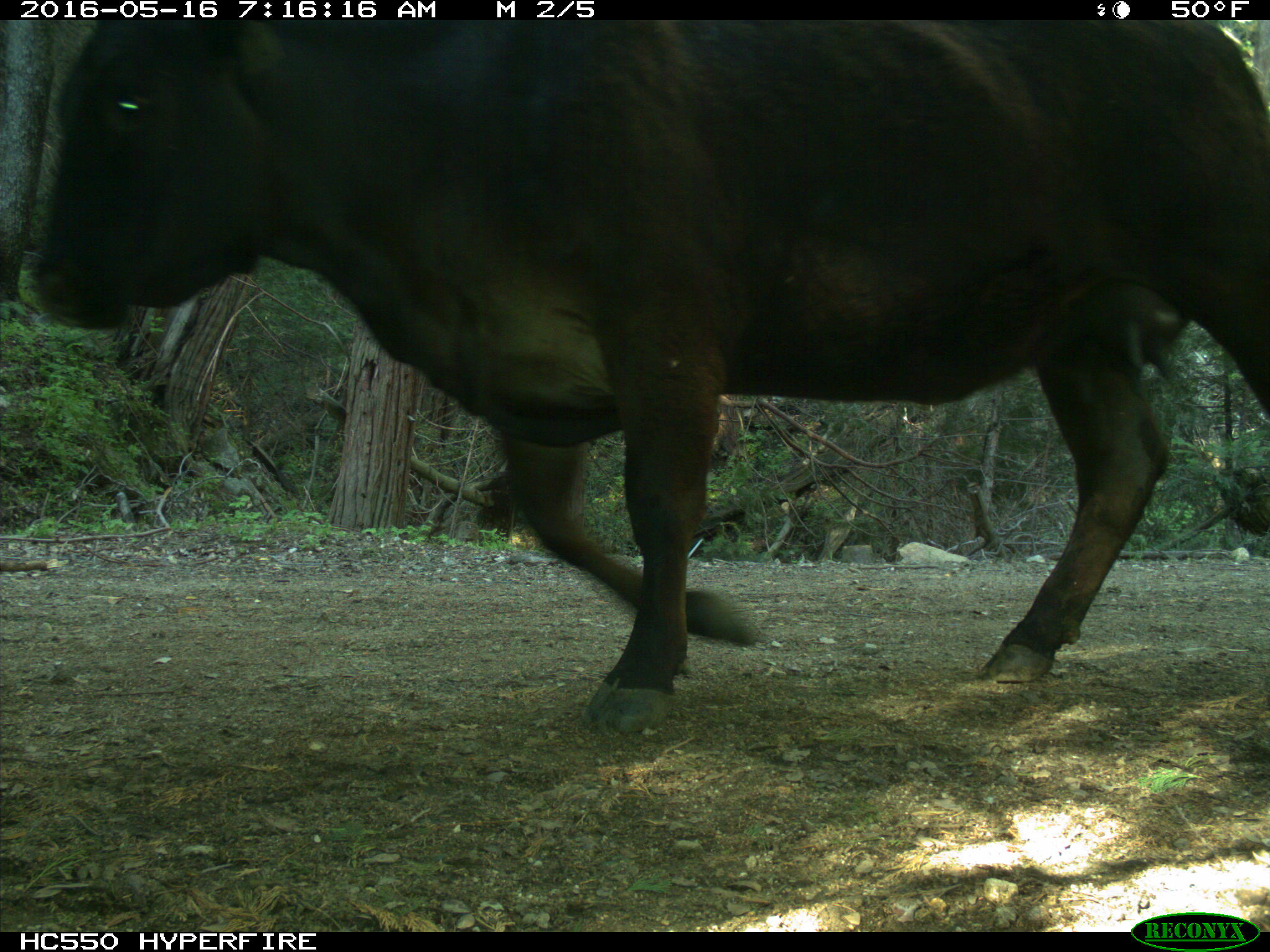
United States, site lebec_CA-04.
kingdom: Animalia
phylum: Chordata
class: Mammalia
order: Artiodactyla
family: Bovidae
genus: Bos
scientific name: Bos taurus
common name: domestic cow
Bos taurus (domestic cow).